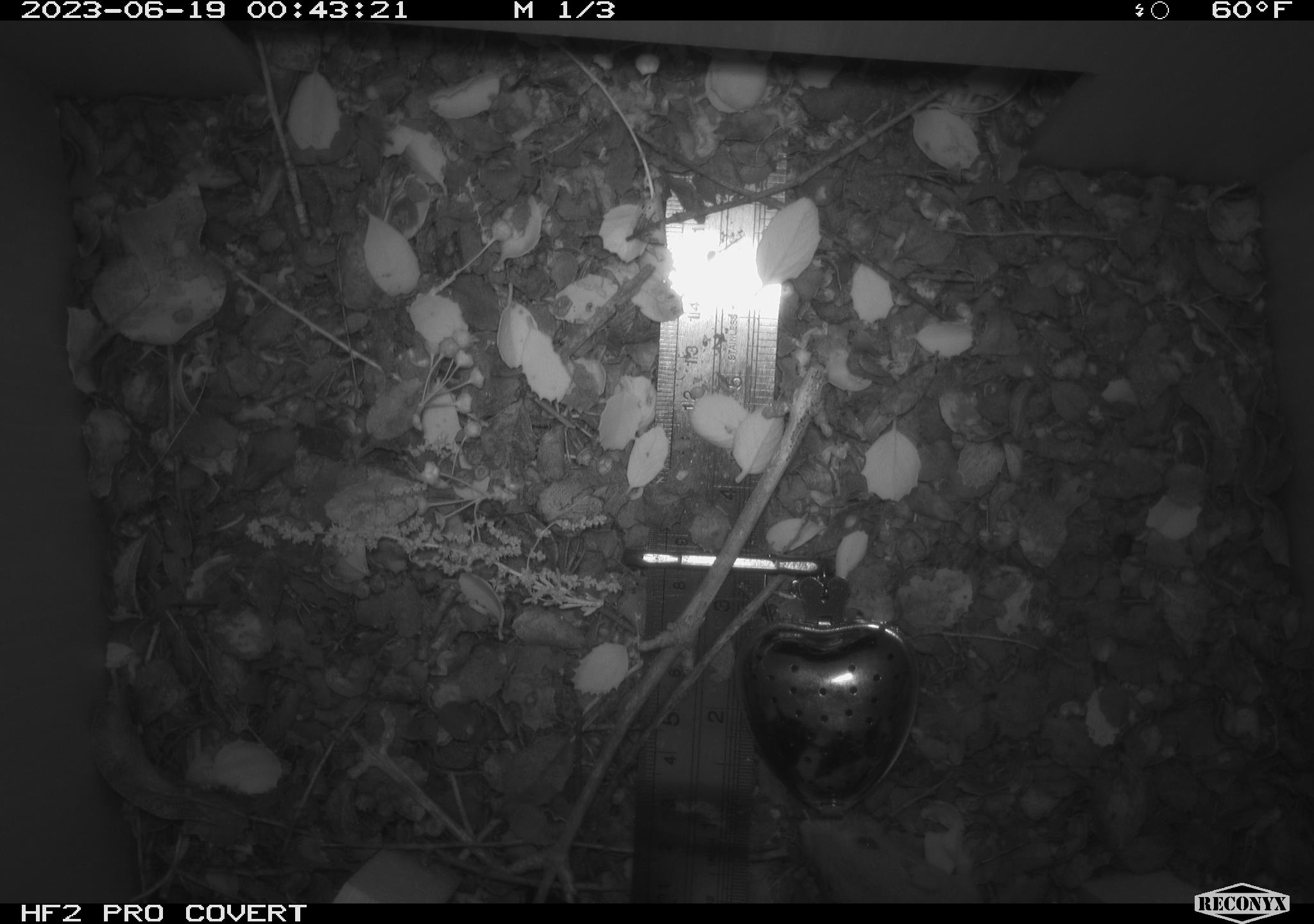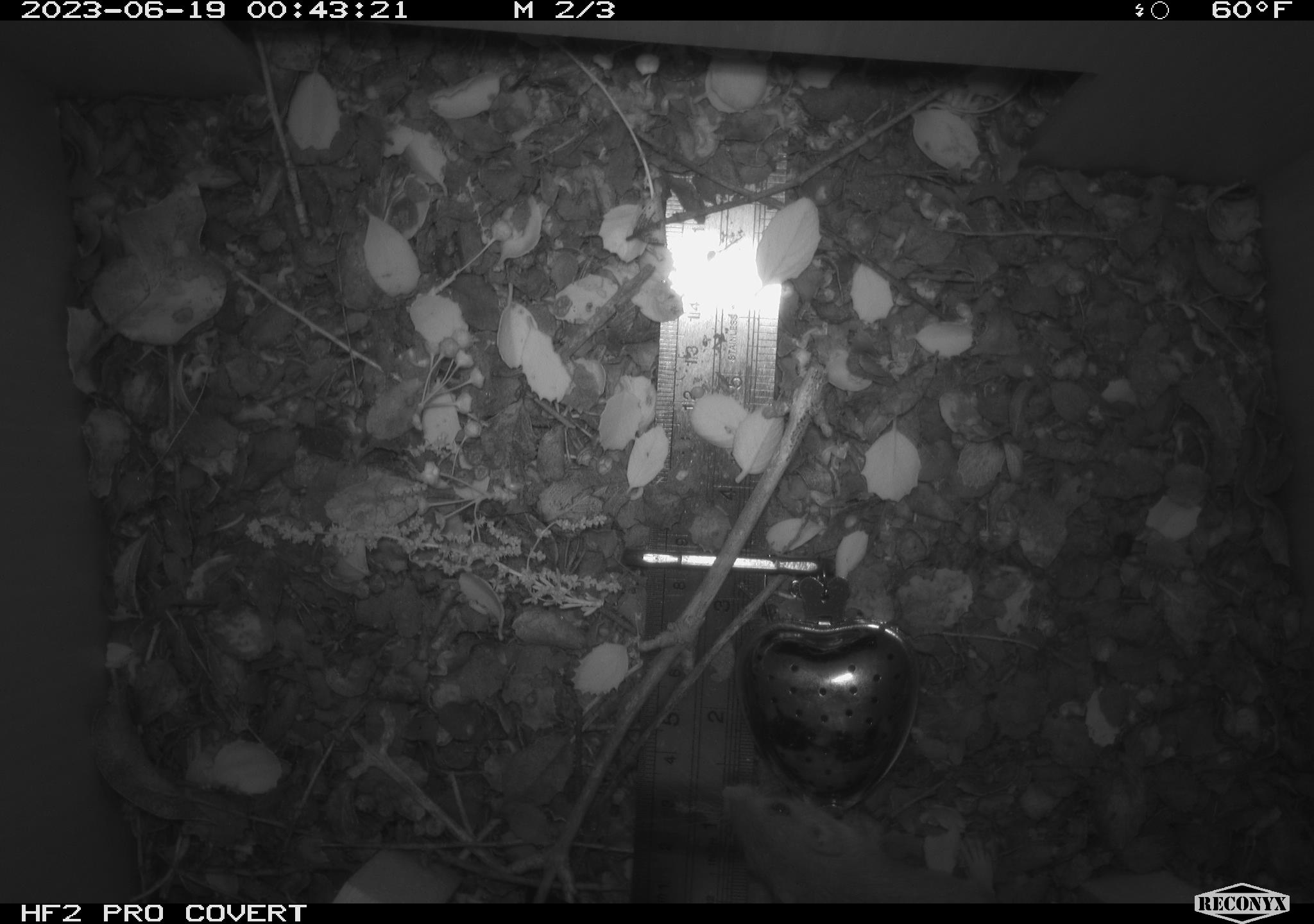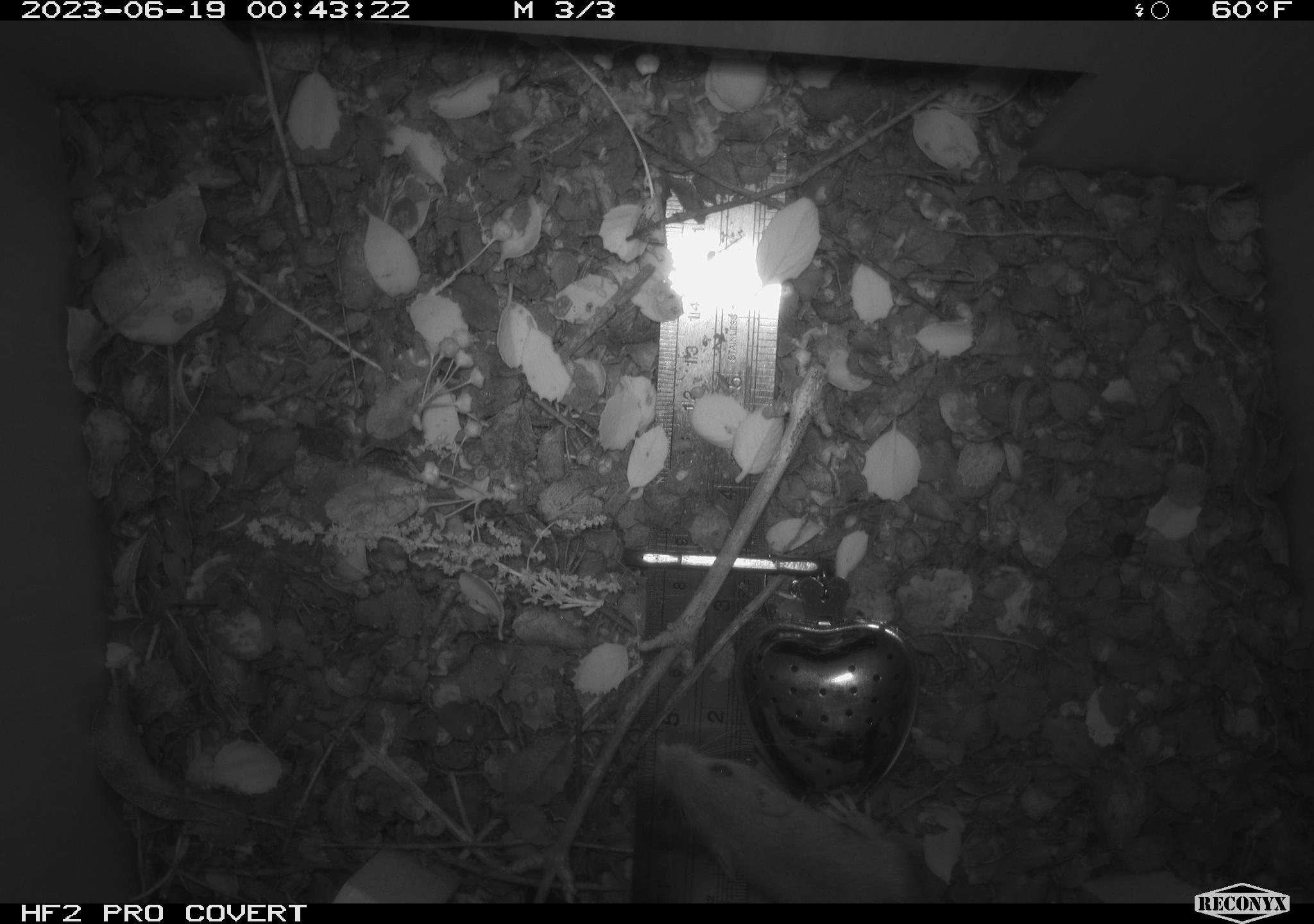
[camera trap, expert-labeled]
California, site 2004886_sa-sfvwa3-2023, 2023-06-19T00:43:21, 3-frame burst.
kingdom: Animalia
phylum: Chordata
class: Mammalia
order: Rodentia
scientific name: Rodentia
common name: mouse species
Mouse species (Rodentia).